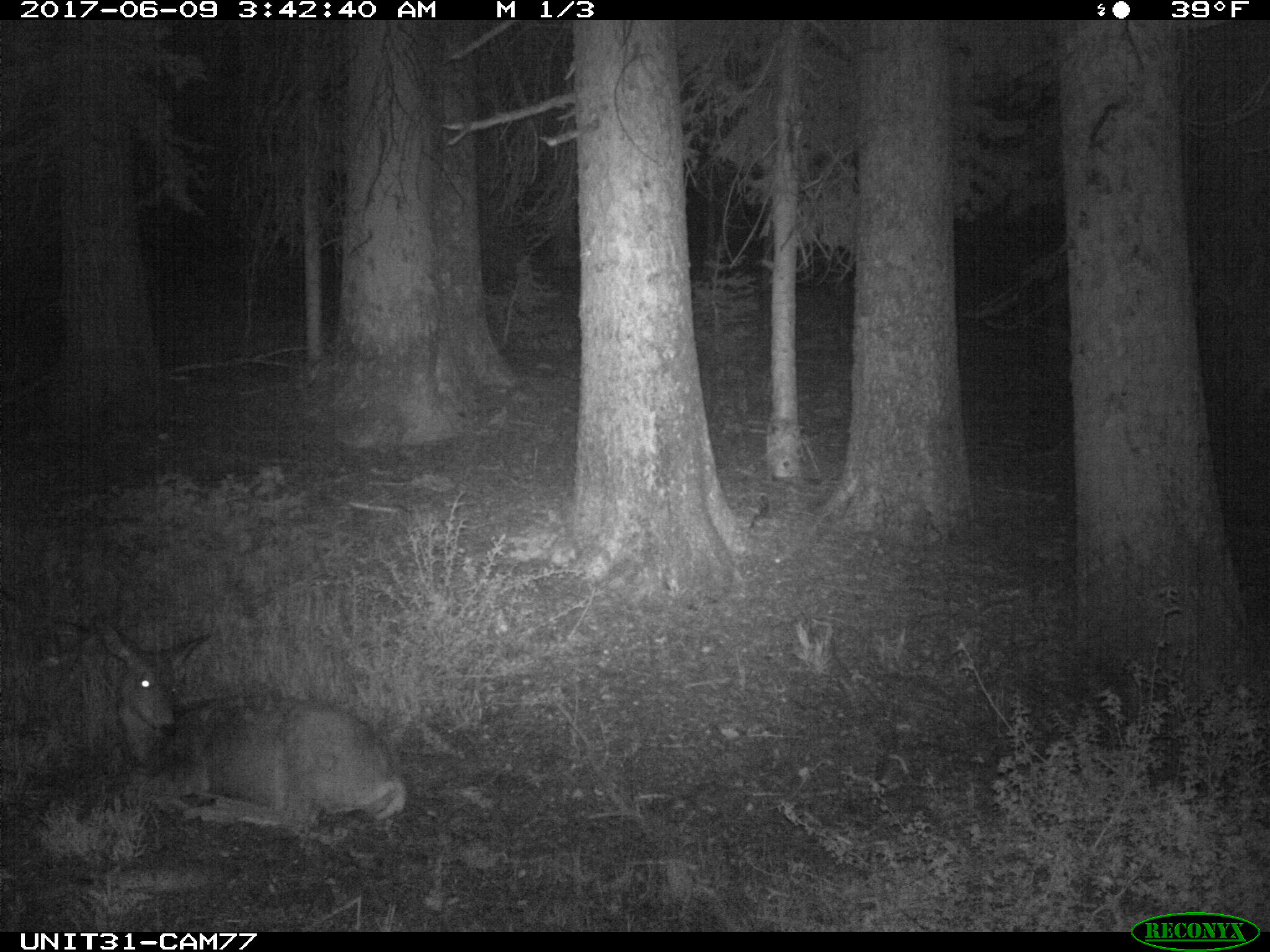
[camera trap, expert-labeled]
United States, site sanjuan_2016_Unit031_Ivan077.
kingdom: Animalia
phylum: Chordata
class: Mammalia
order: Artiodactyla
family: Cervidae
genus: Odocoileus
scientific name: Odocoileus hemionus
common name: mule deer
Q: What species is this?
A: Odocoileus hemionus (mule deer).